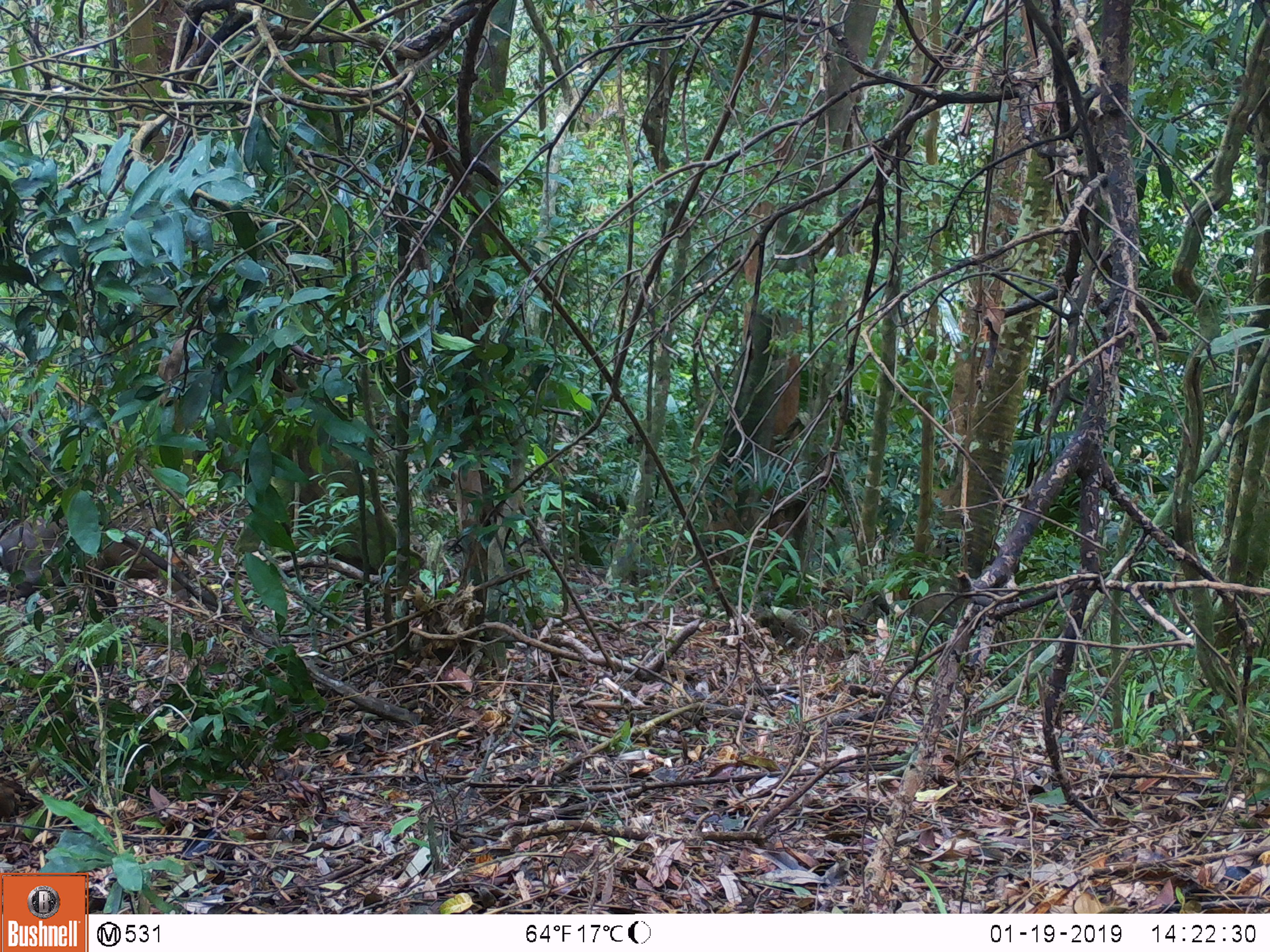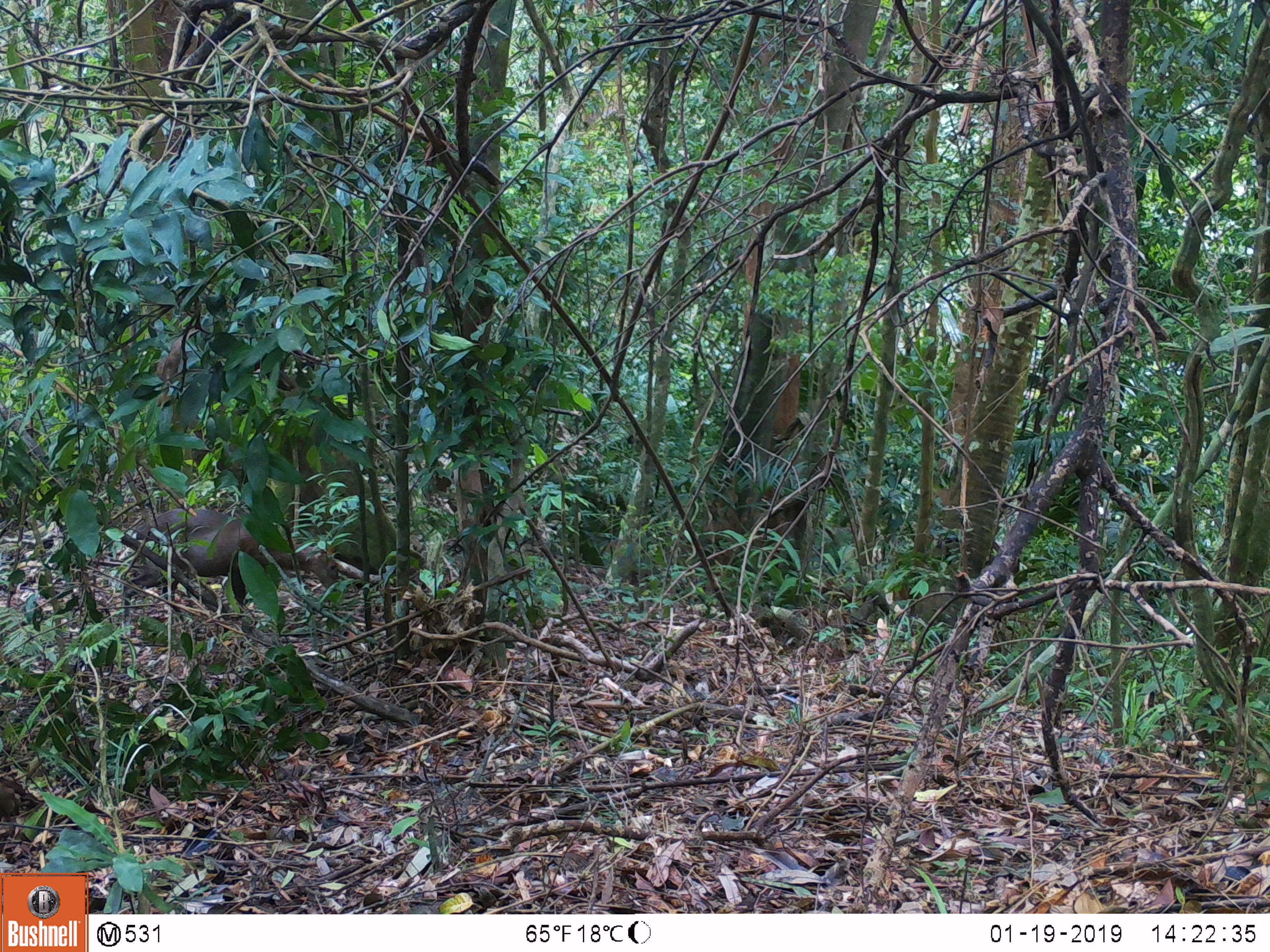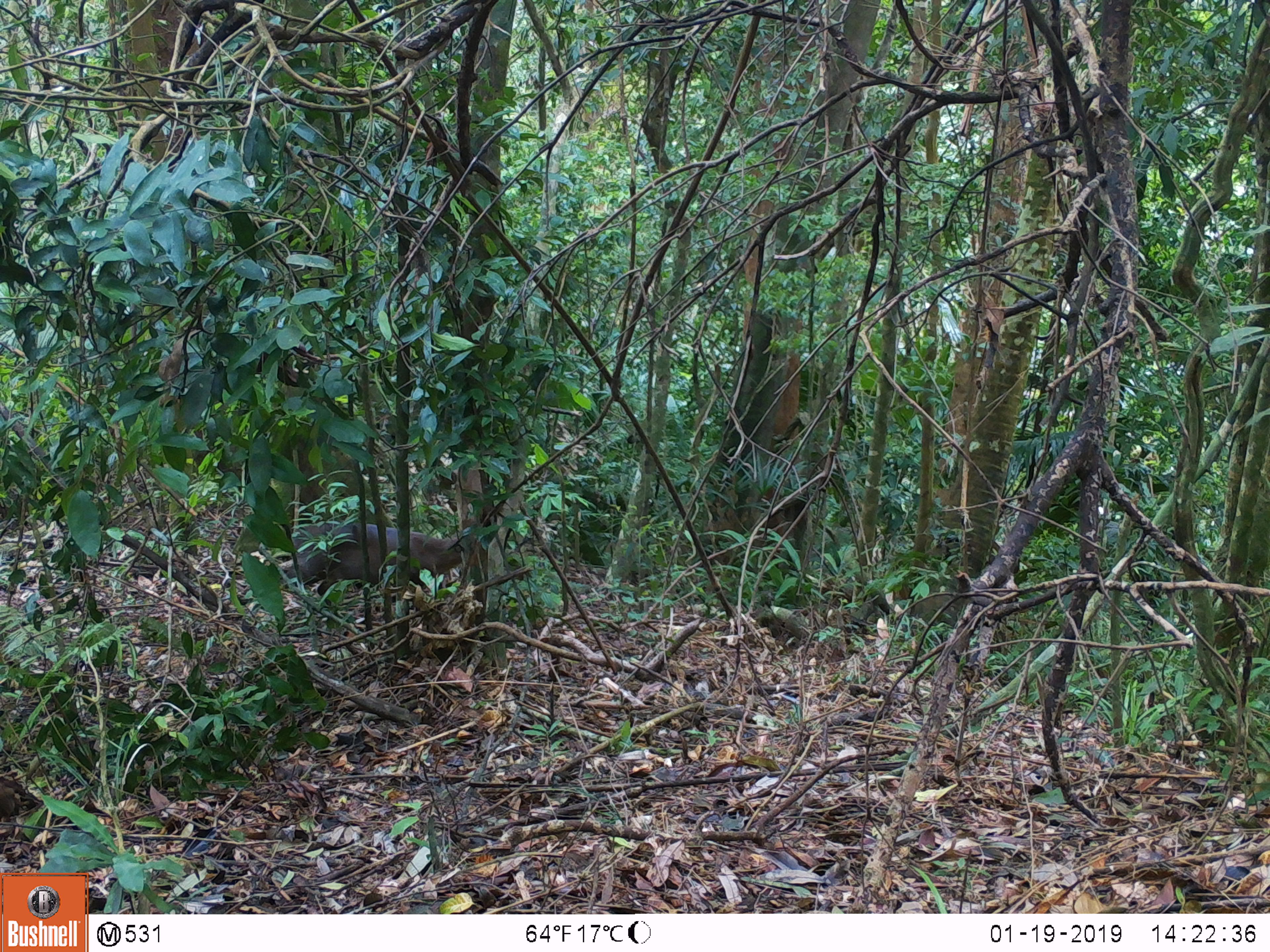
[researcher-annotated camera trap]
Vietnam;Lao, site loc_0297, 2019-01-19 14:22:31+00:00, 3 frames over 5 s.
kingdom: Animalia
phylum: Chordata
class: Mammalia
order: Artiodactyla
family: Cervidae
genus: Muntiacus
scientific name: Muntiacus rooseveltorum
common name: roosevelt's muntjac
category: roosevelts muntjac group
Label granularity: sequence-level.